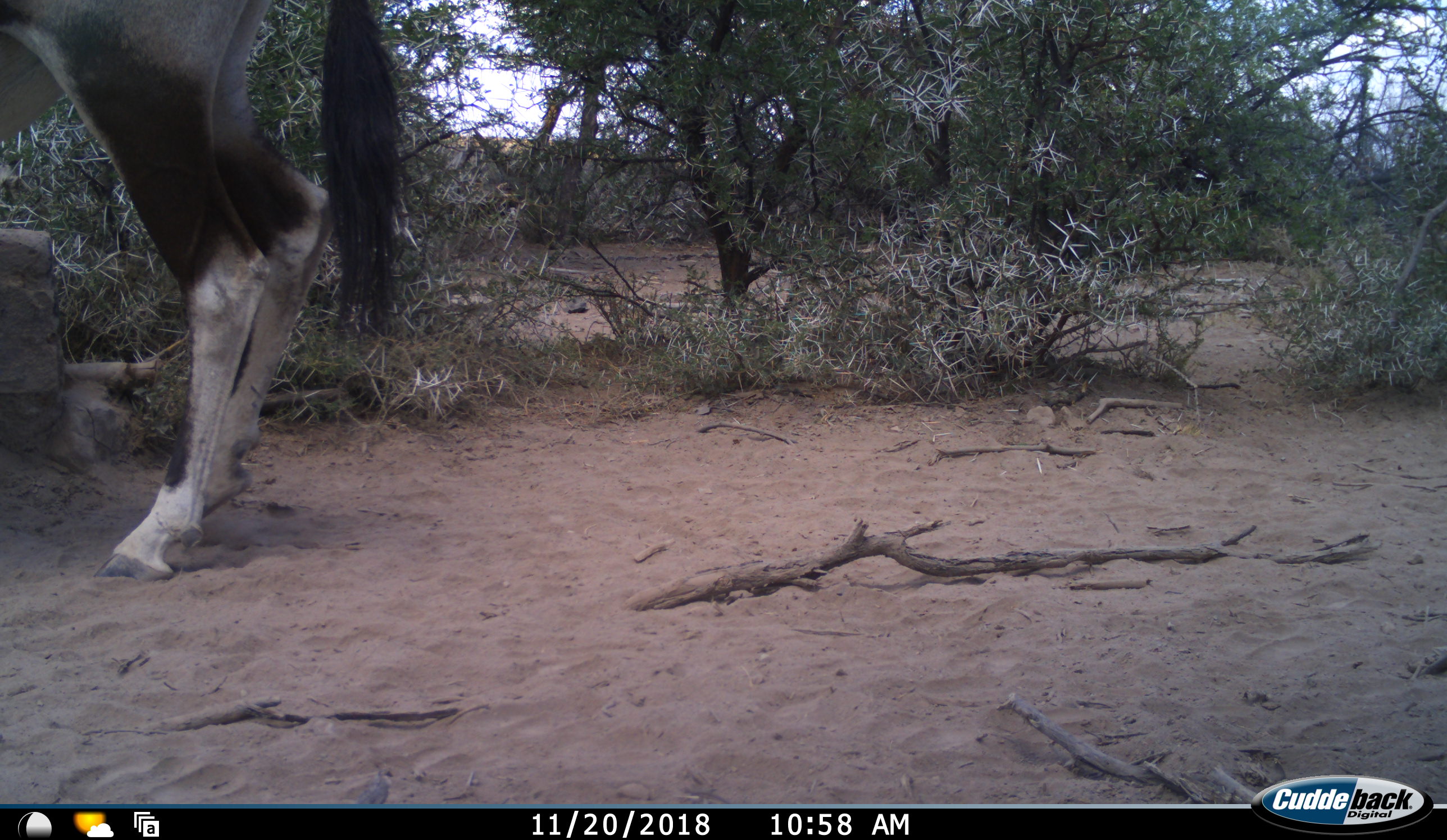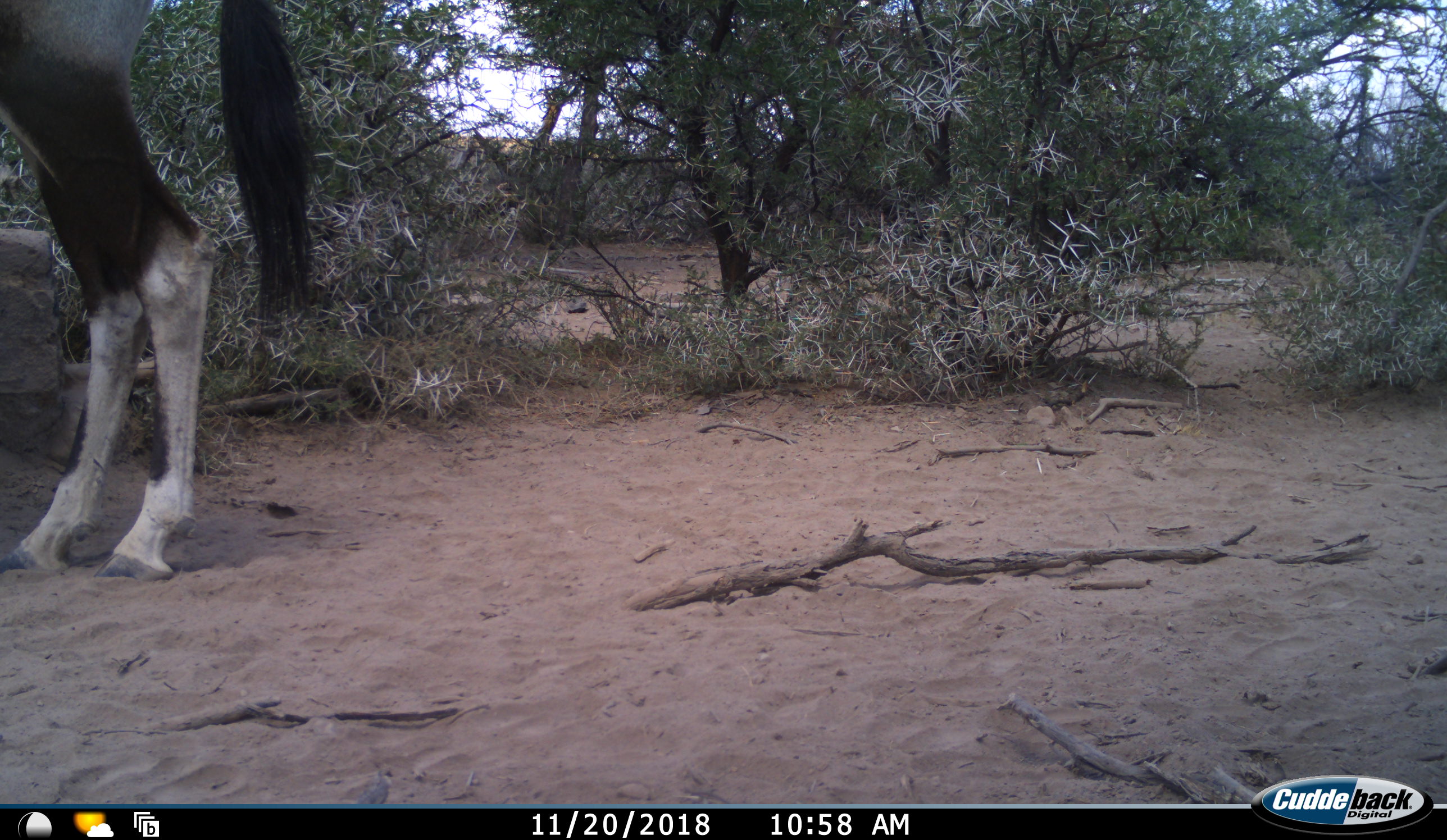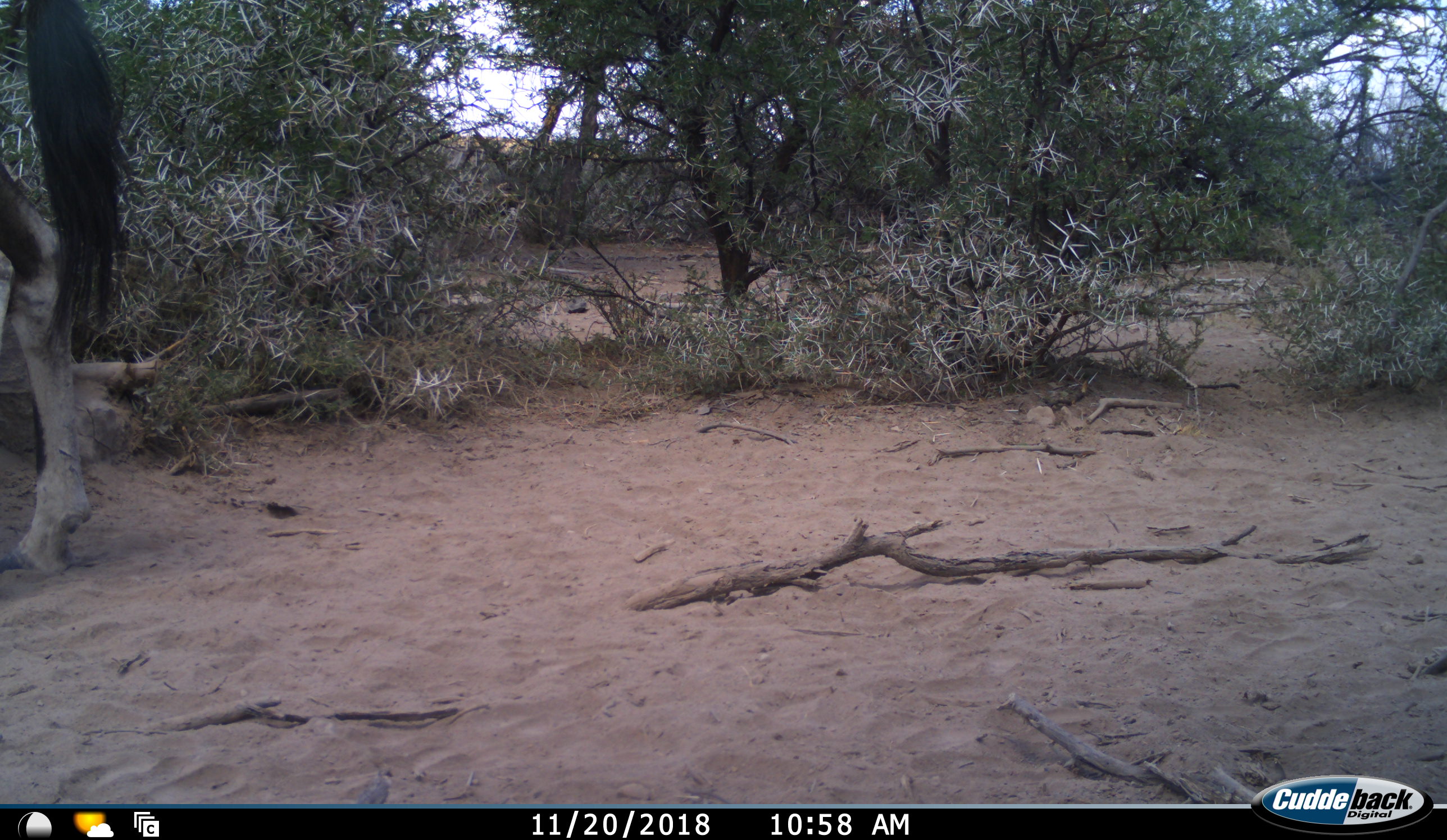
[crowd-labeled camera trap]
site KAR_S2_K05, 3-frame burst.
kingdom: Animalia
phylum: Chordata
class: Mammalia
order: Artiodactyla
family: Bovidae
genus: Oryx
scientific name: Oryx gazella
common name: gemsbok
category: oryx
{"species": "oryx (gemsbok) (Oryx gazella)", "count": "1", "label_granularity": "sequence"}